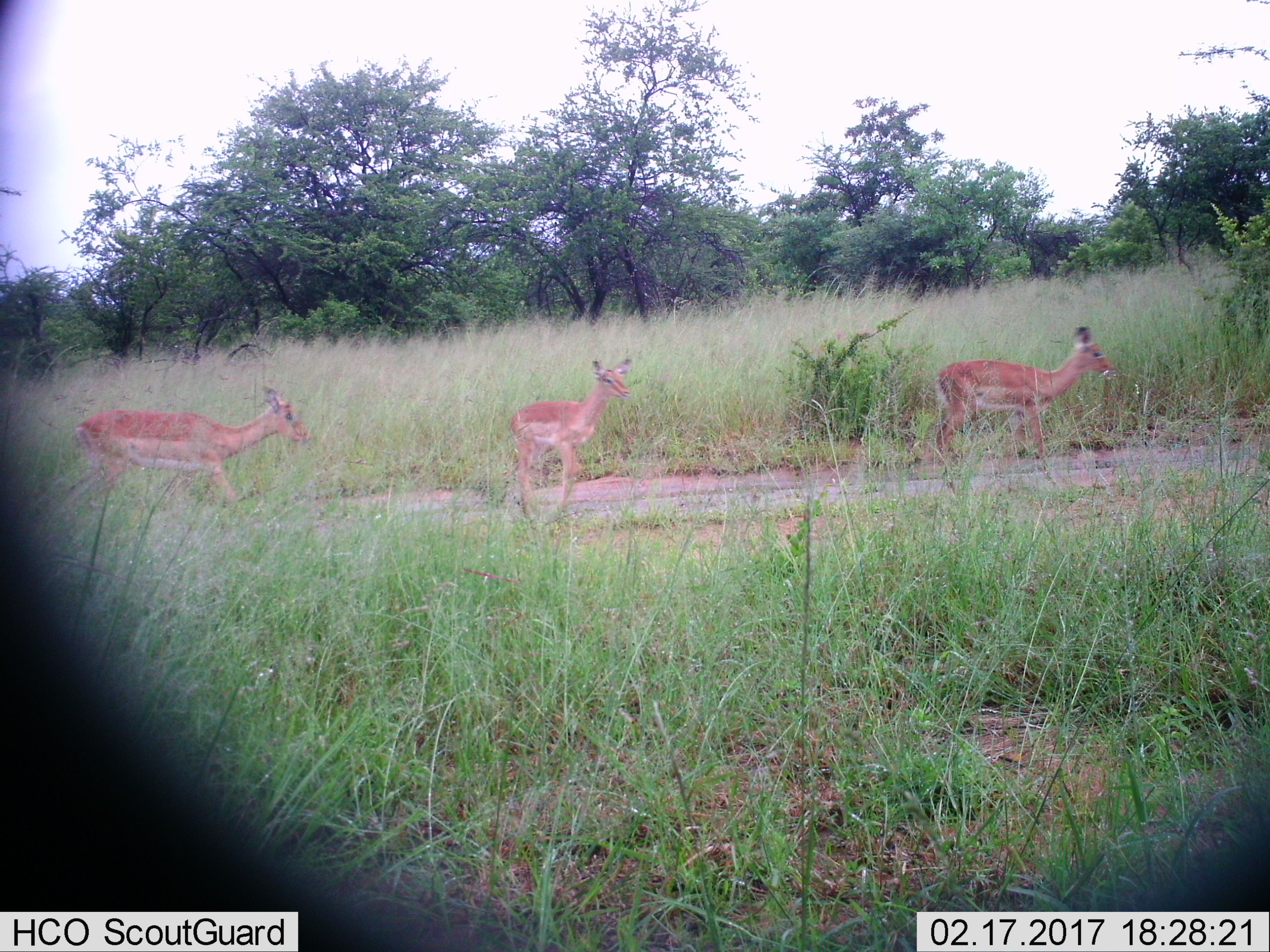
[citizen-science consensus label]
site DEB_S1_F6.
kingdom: Animalia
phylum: Chordata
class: Mammalia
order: Artiodactyla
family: Bovidae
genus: Aepyceros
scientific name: Aepyceros melampus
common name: impala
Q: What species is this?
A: Impala (Aepyceros melampus).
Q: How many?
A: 3.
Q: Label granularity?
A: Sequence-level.